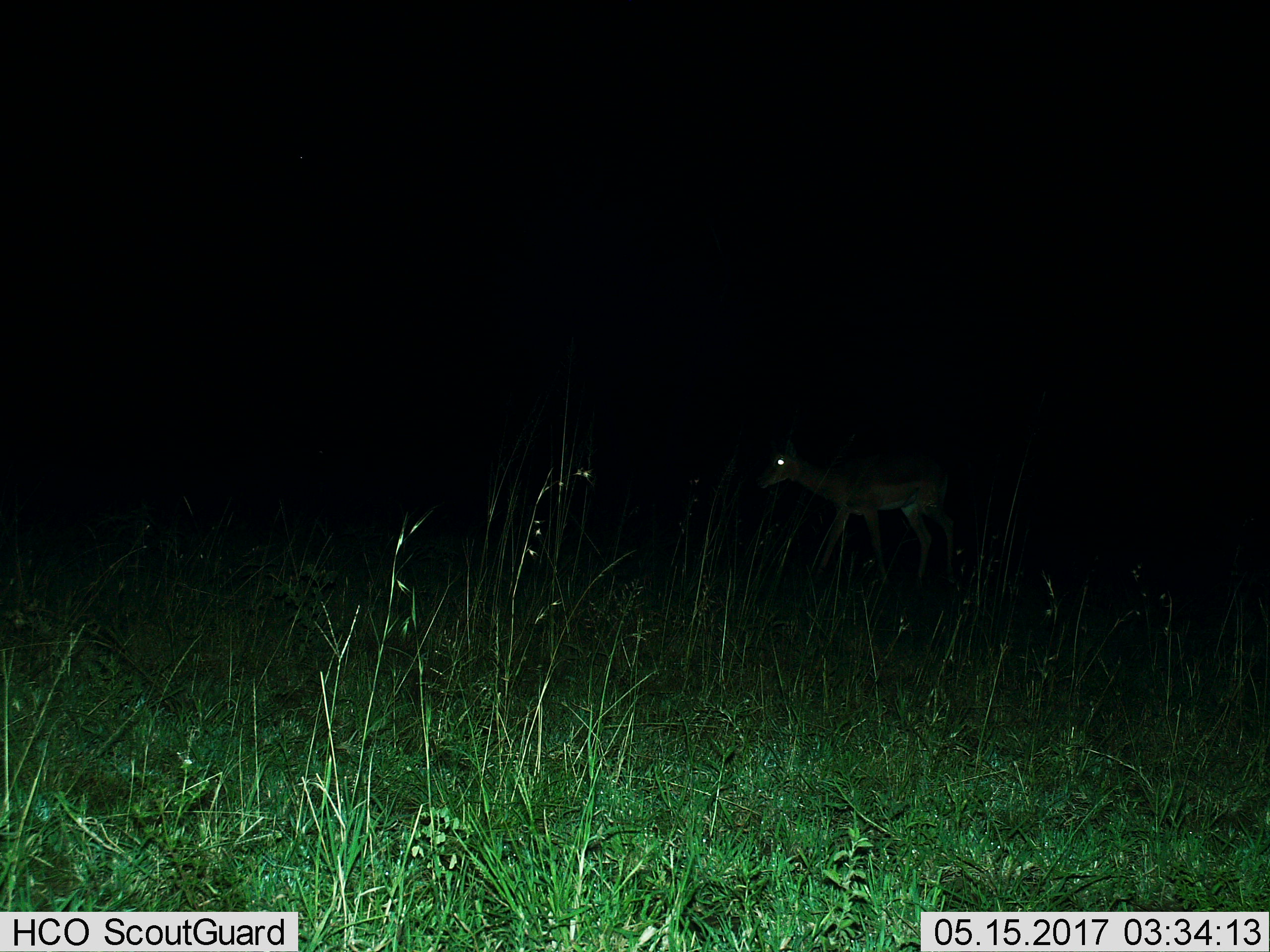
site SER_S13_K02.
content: unidentified animal